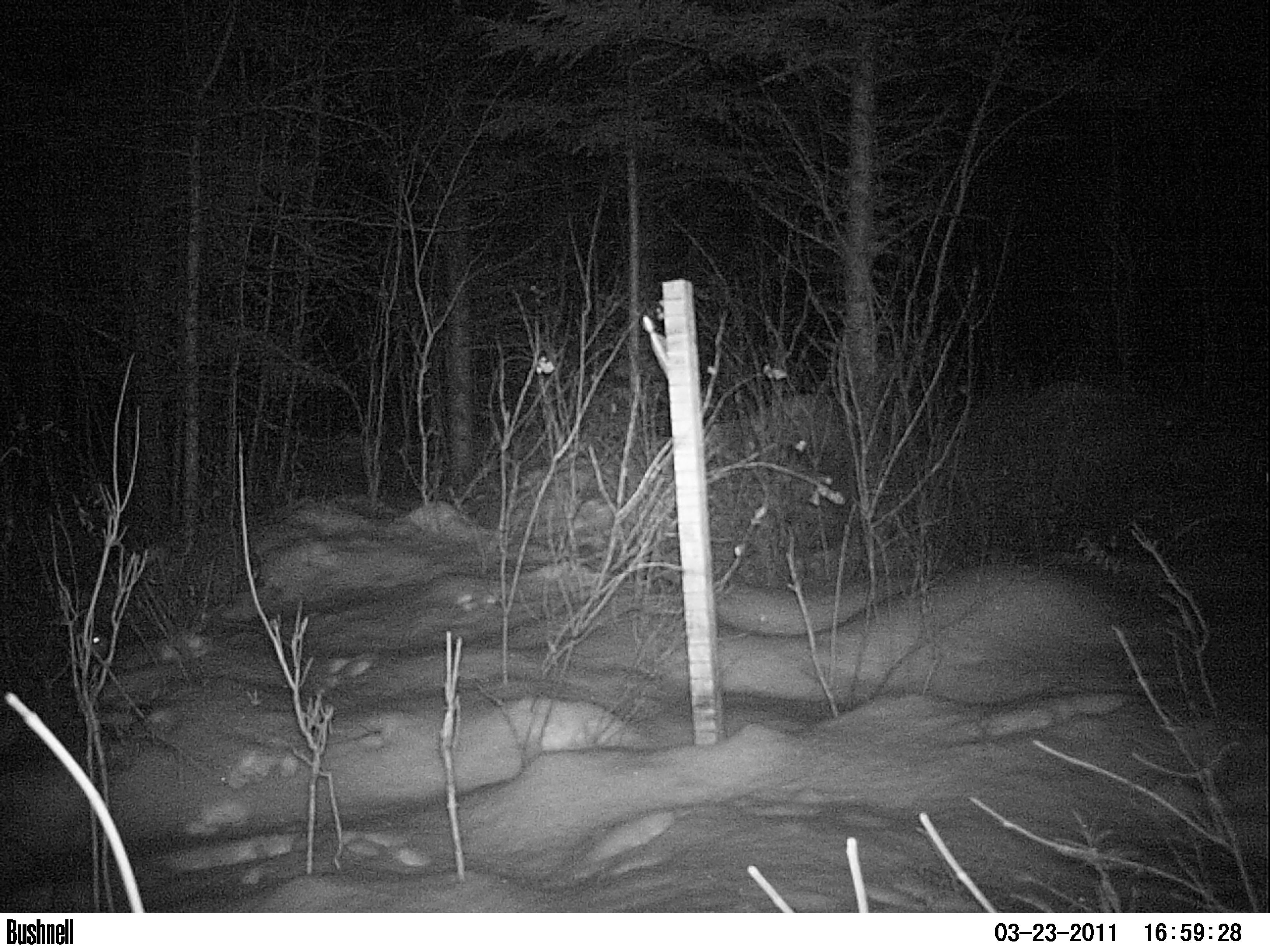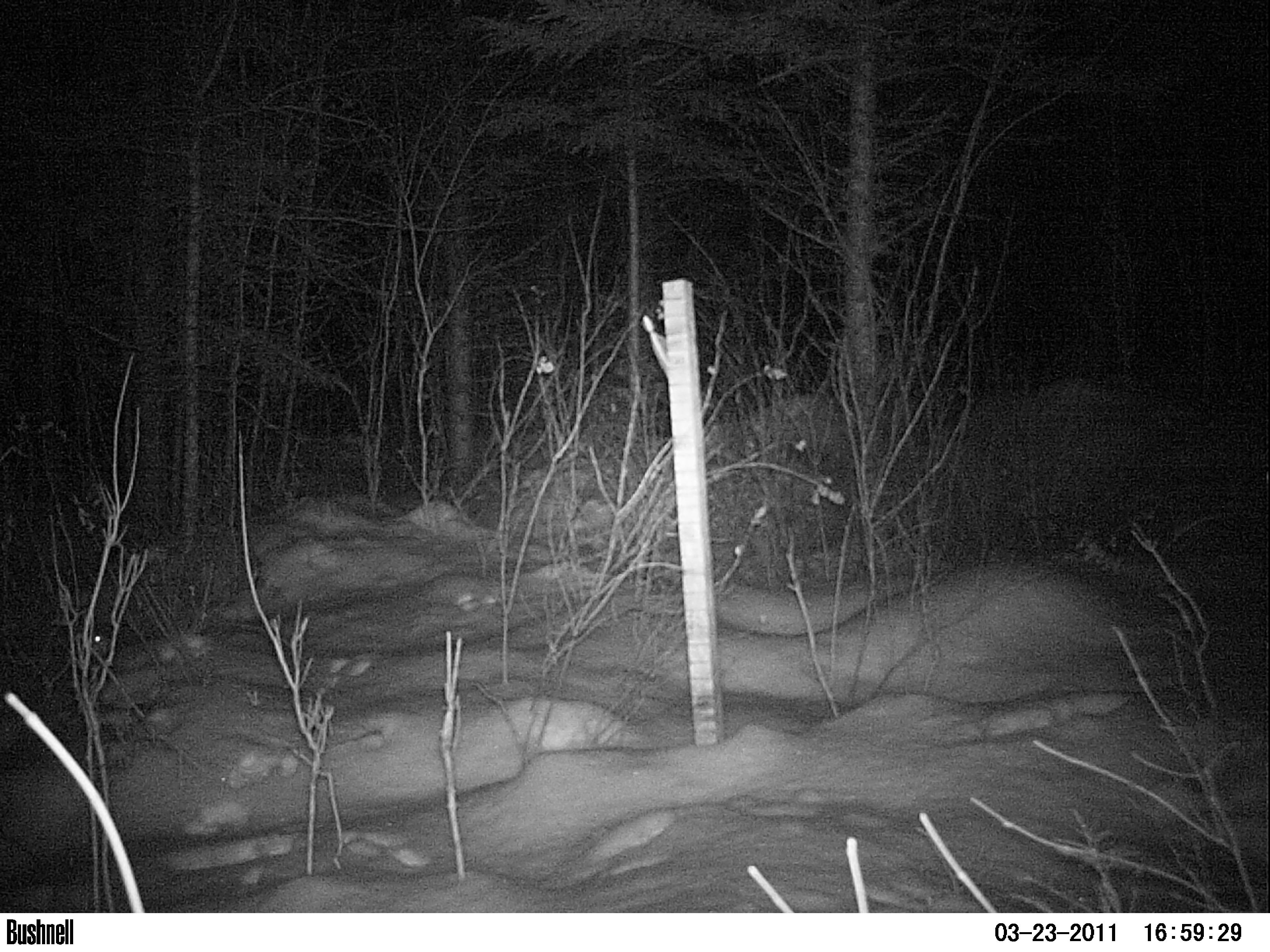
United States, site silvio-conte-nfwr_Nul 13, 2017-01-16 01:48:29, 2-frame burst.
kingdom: Animalia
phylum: Chordata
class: Mammalia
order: Lagomorpha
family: Leporidae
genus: Lepus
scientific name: Lepus americanus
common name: snowshoe hare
Snowshoe hare (Lepus americanus).